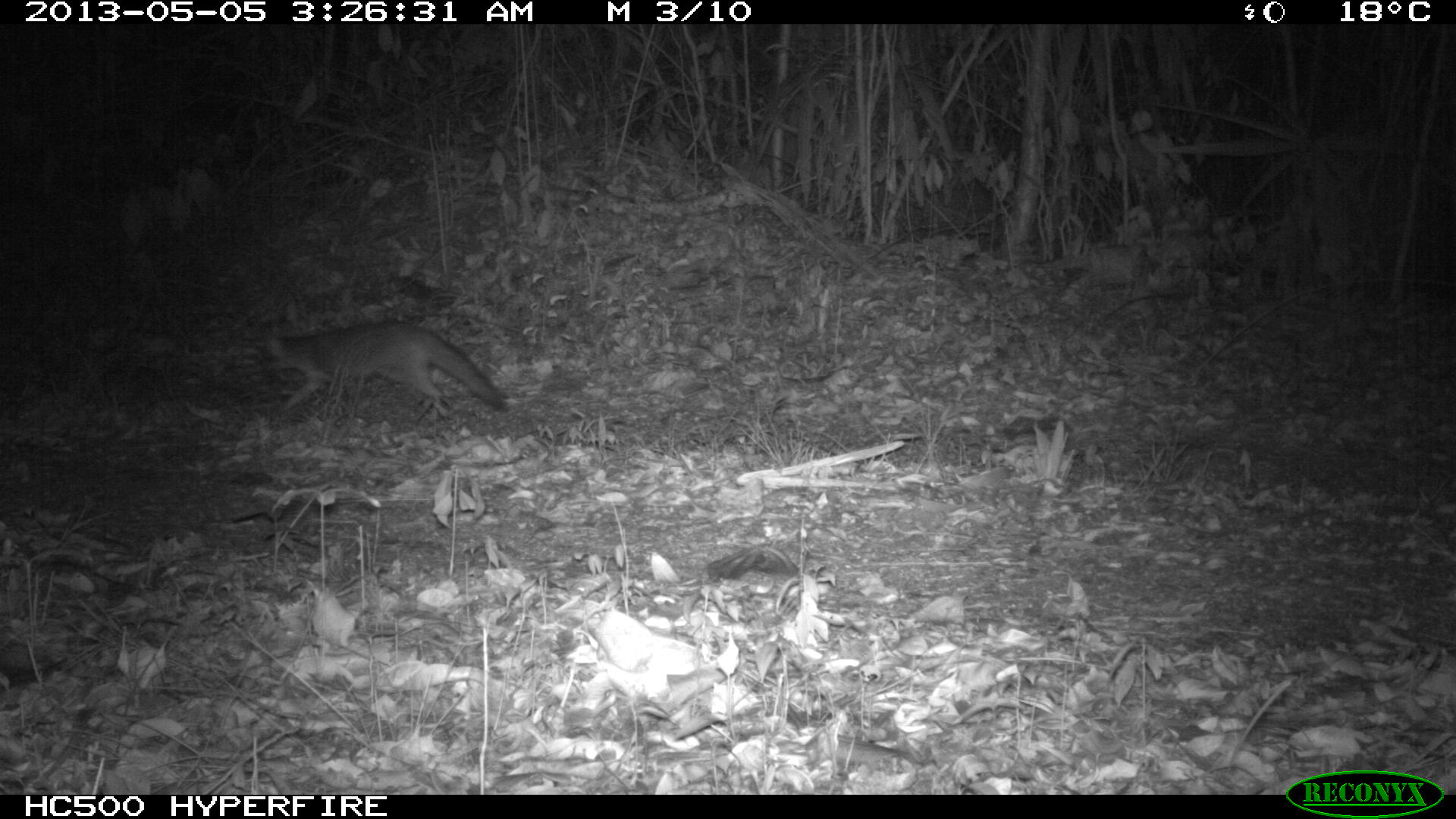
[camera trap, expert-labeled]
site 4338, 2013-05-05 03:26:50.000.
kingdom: Animalia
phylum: Chordata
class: Mammalia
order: Carnivora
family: Canidae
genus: Urocyon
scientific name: Urocyon cinereoargenteus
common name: gray fox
Urocyon cinereoargenteus (gray fox), count 1.